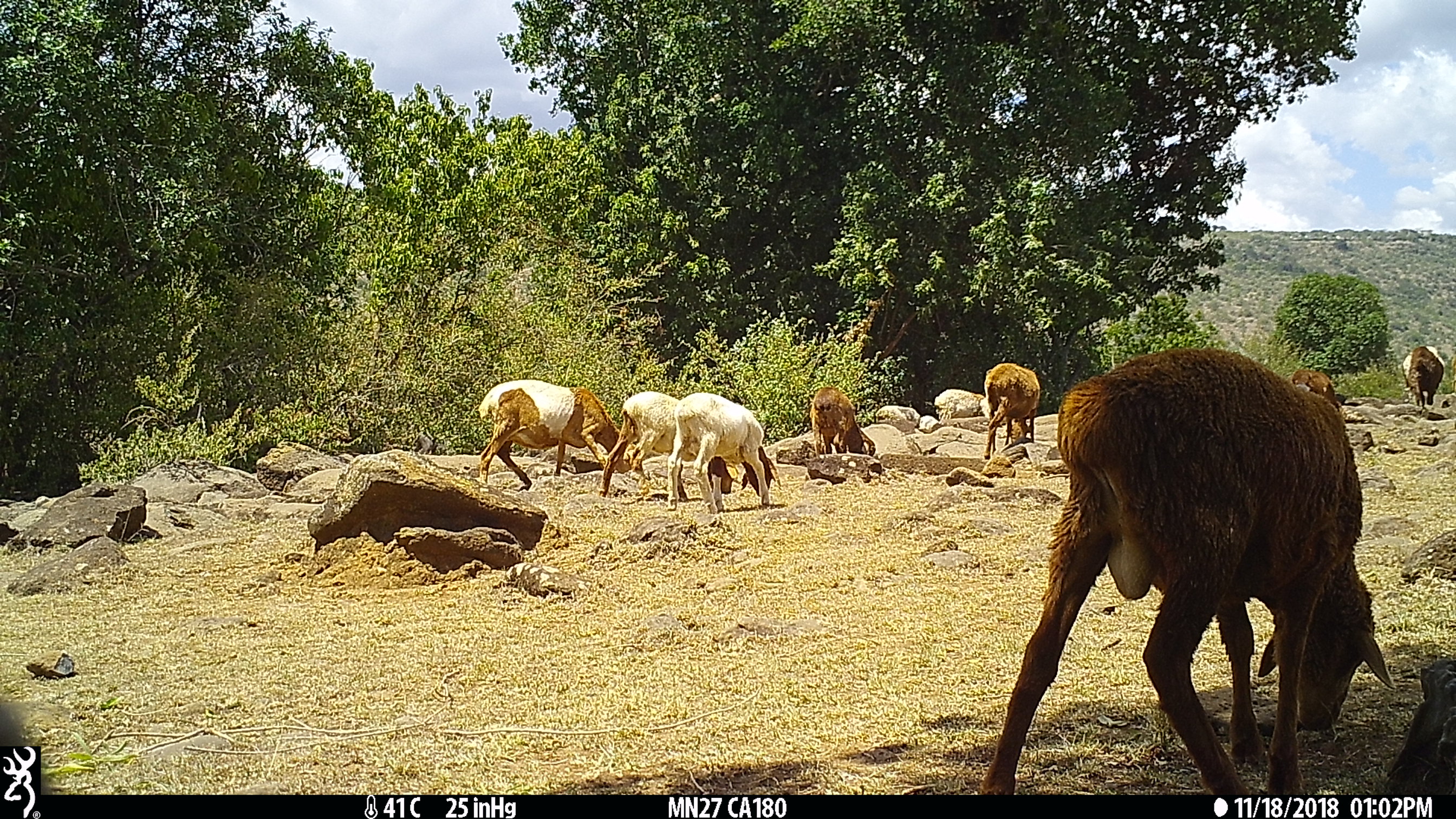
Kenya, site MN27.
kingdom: Animalia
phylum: Chordata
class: Mammalia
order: Artiodactyla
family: Bovidae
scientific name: Bovidae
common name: sheep or goat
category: shoat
Shoat (sheep or goat) (Bovidae).